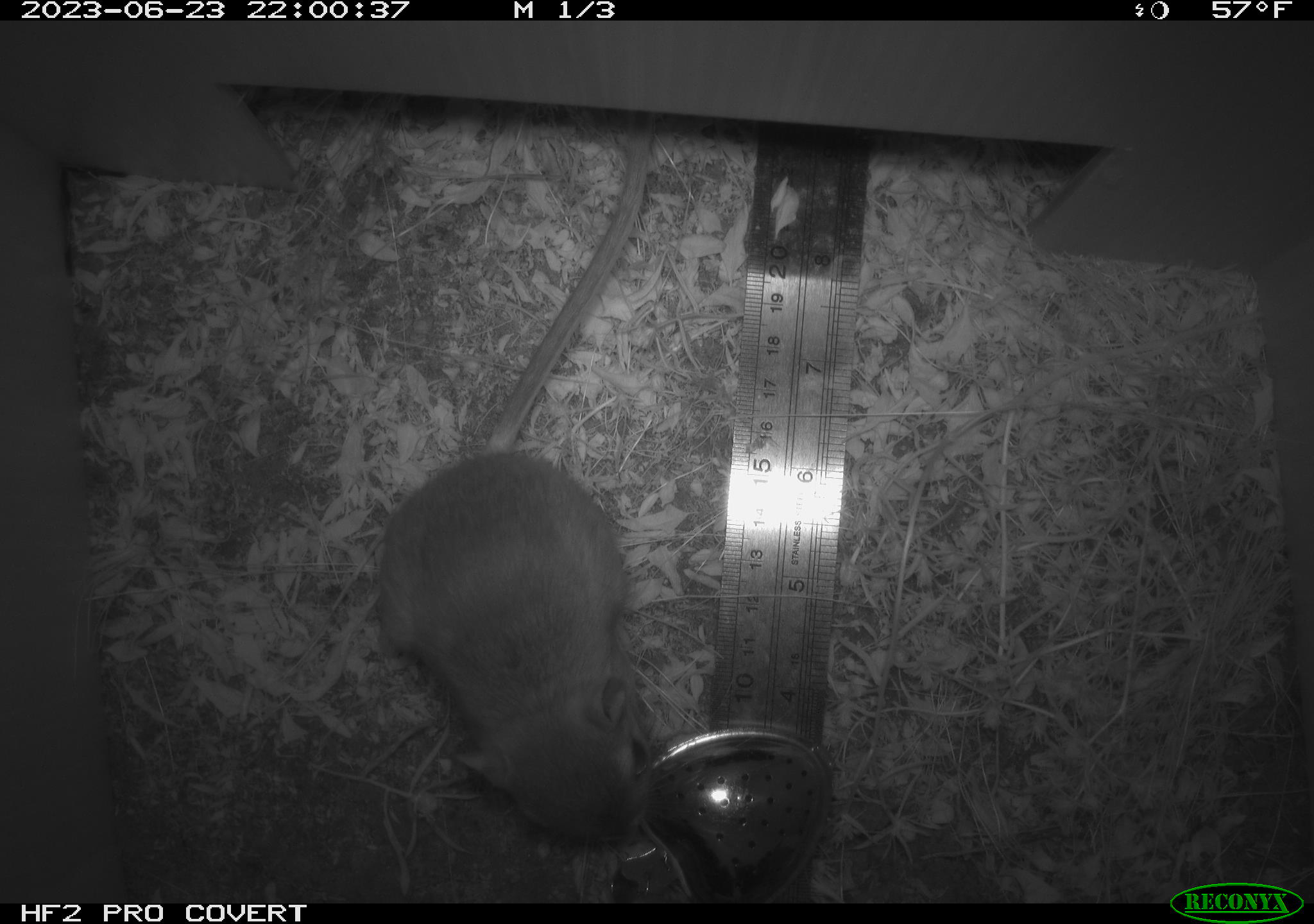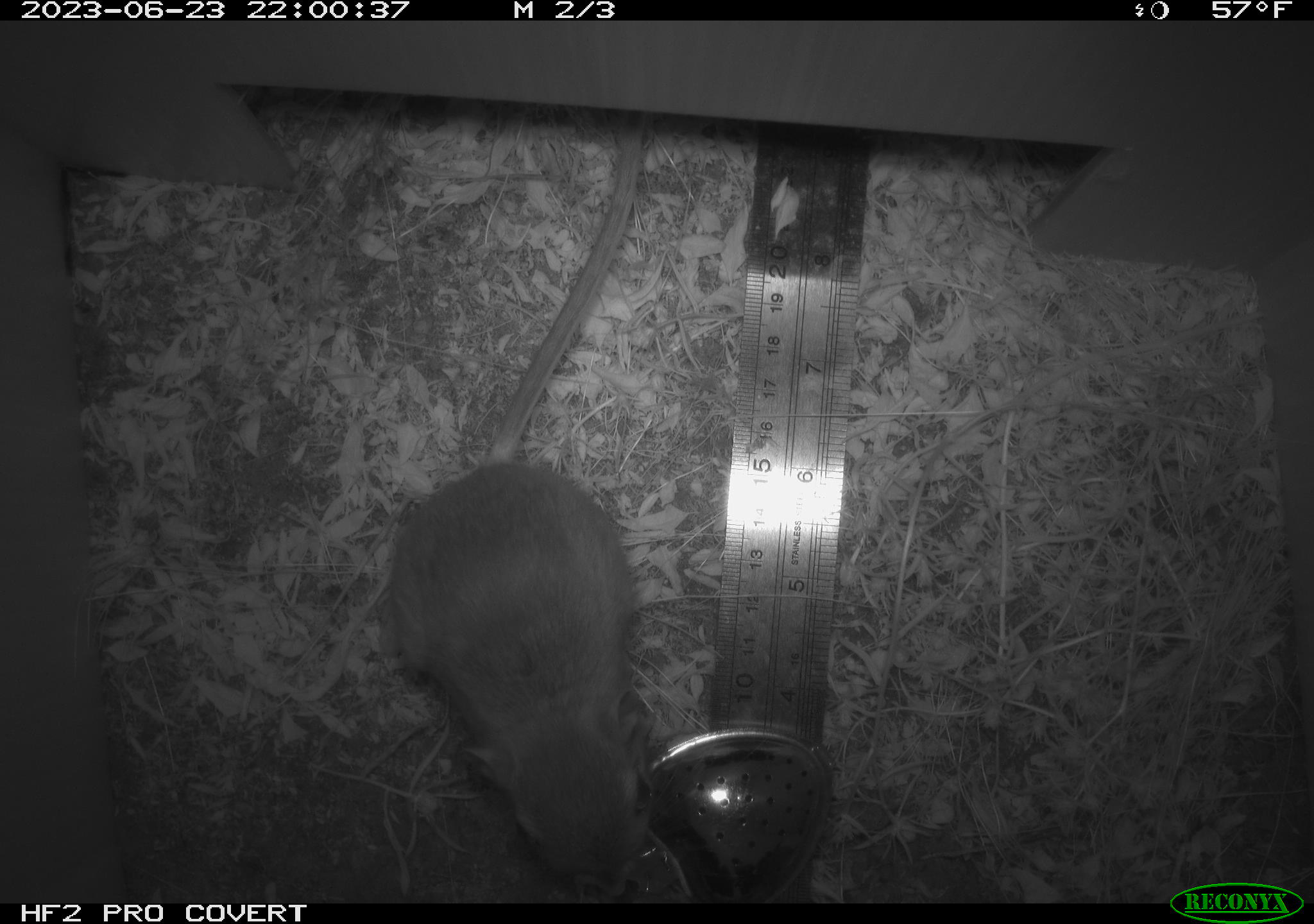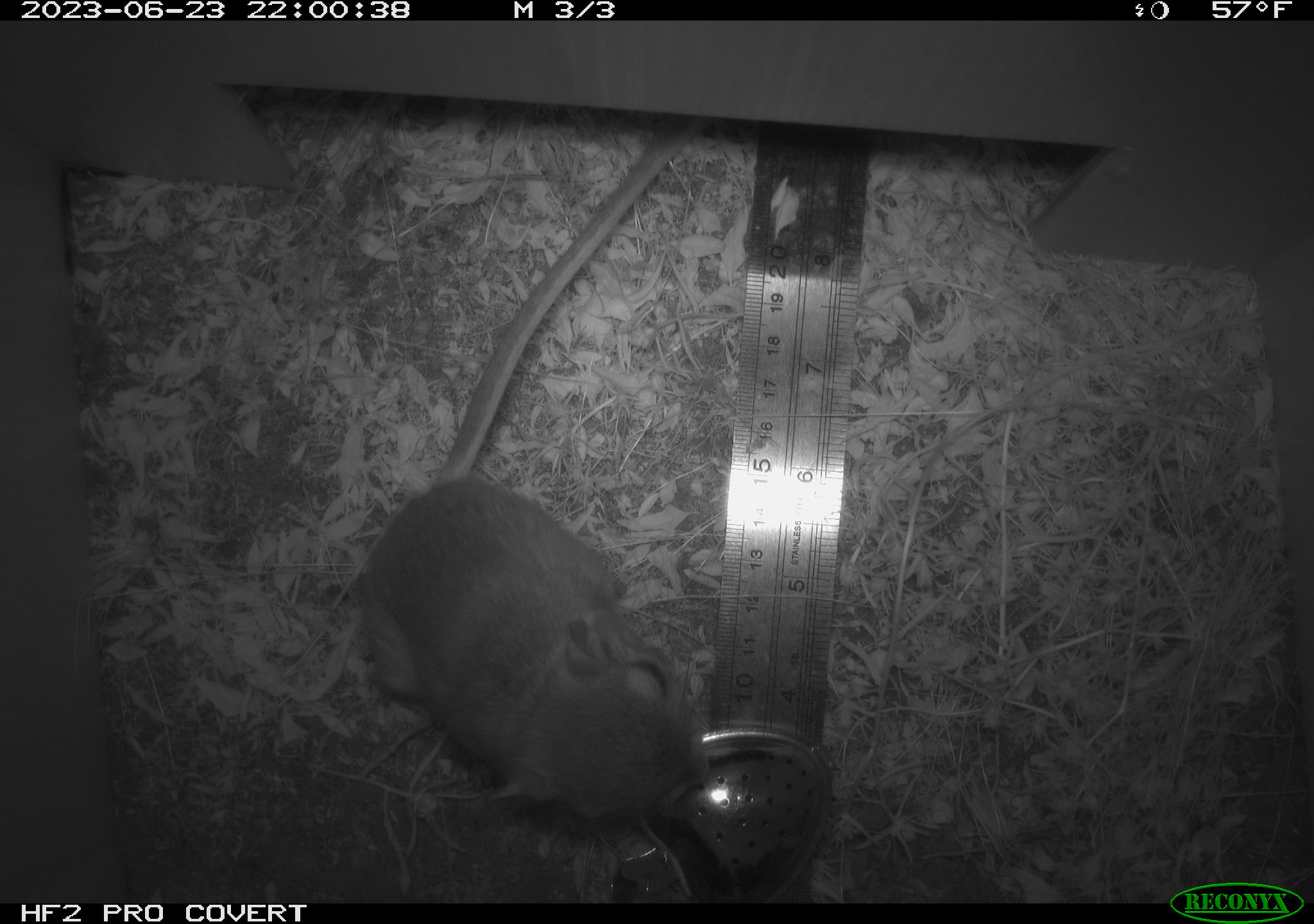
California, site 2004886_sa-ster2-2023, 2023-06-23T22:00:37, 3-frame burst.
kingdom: Animalia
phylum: Chordata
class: Mammalia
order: Rodentia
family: Heteromyidae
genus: Dipodomys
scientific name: Dipodomys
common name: kangaroo rats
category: dipodomys species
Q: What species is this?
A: Dipodomys species (kangaroo rats) (Dipodomys).